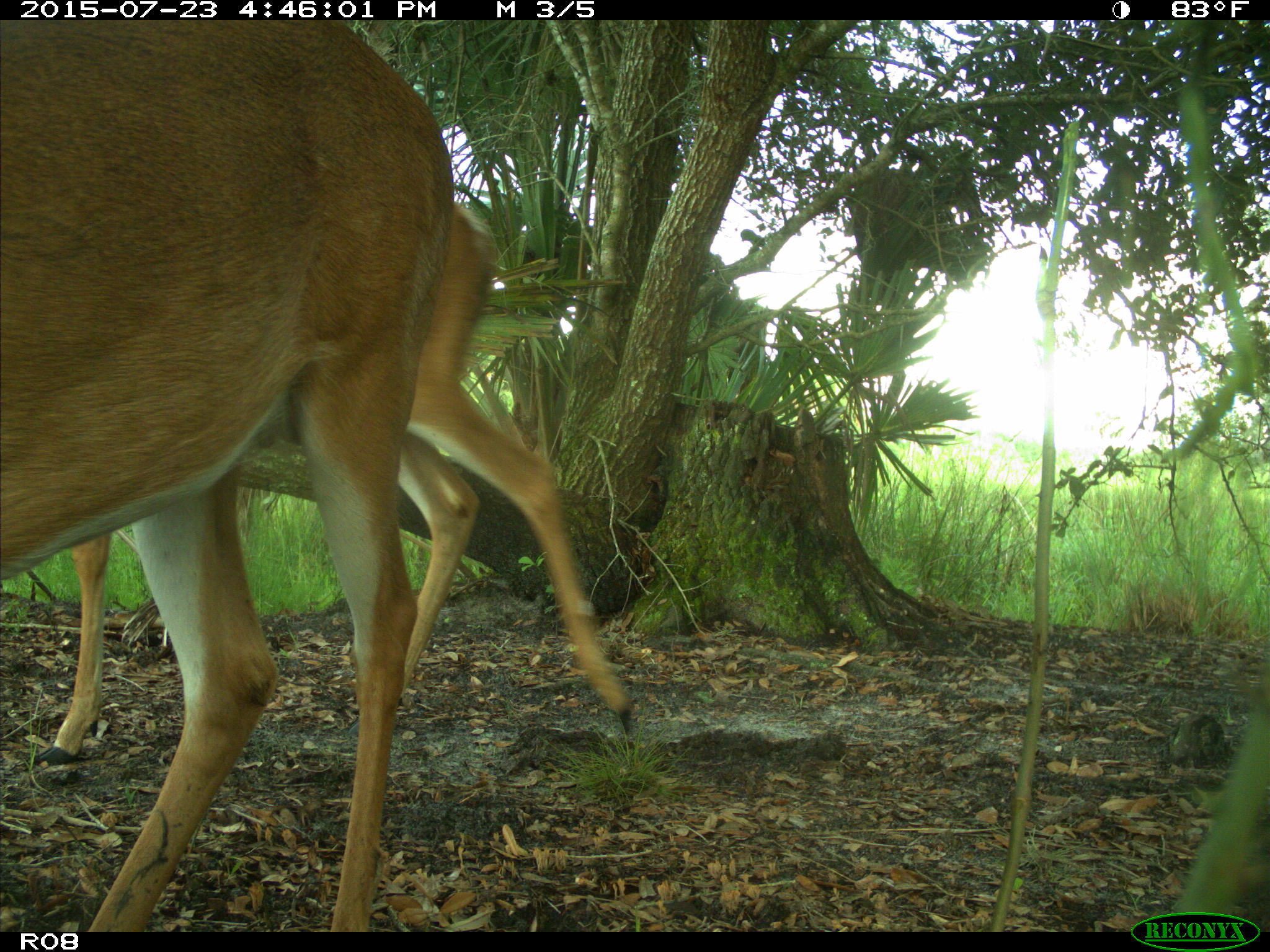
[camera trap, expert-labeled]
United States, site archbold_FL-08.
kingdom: Animalia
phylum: Chordata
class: Mammalia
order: Artiodactyla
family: Cervidae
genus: Odocoileus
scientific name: Odocoileus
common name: deer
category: unidentified deer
Unidentified deer (deer) (Odocoileus).